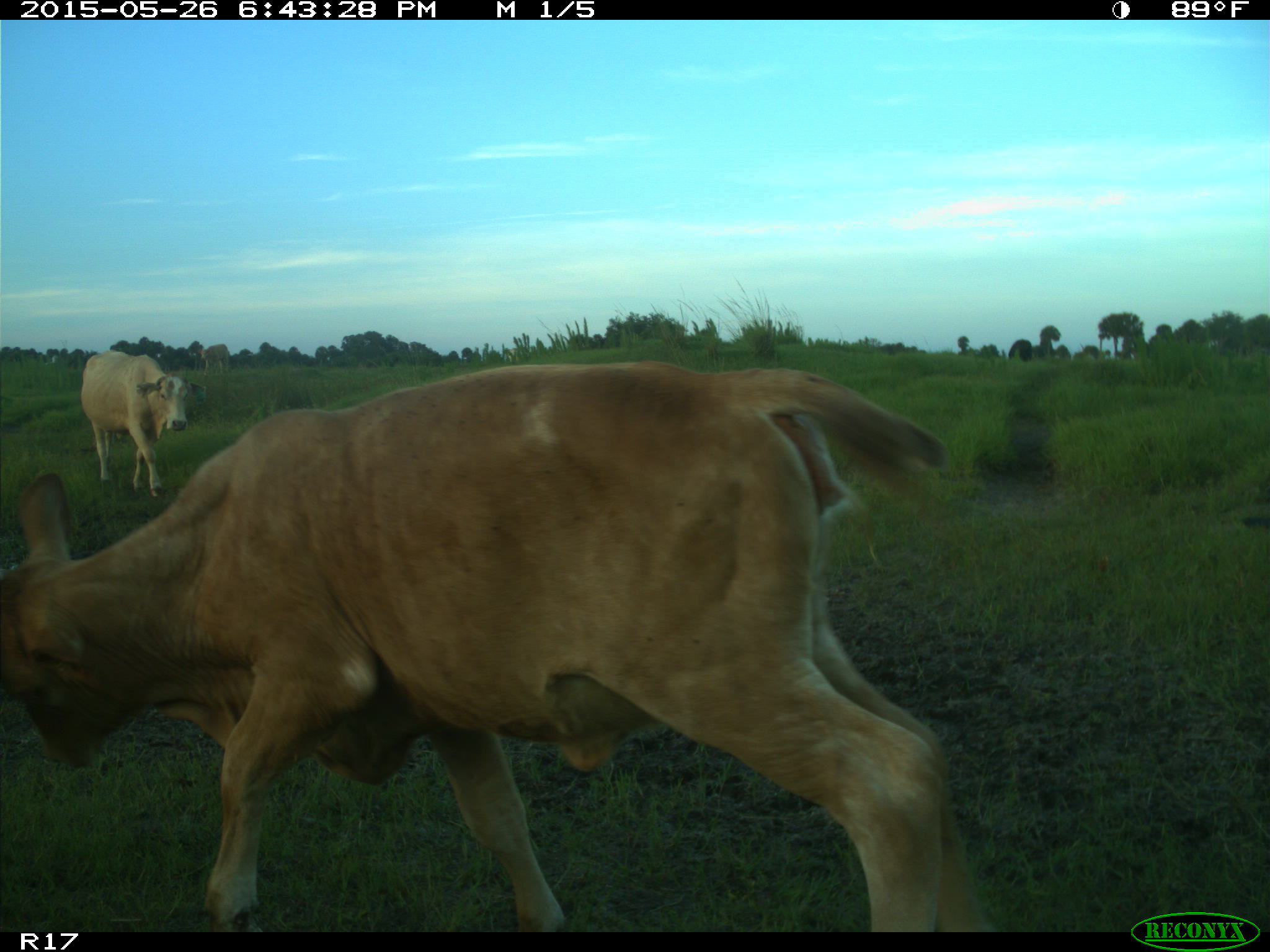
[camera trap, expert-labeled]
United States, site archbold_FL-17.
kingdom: Animalia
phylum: Chordata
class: Mammalia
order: Artiodactyla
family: Bovidae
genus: Bos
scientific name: Bos taurus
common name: domestic cow